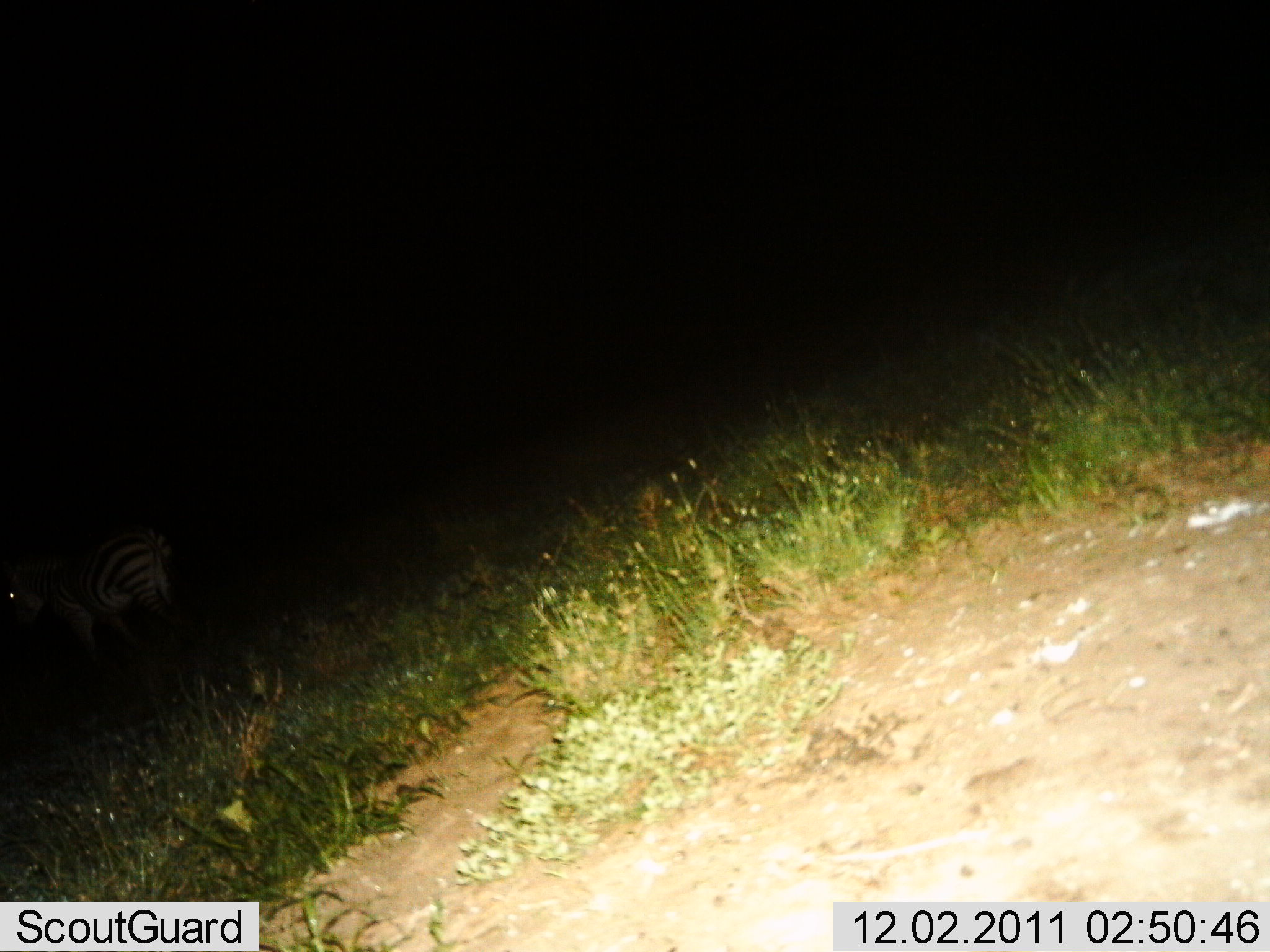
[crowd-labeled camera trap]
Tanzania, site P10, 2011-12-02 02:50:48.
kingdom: Animalia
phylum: Chordata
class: Mammalia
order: Perissodactyla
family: Equidae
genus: Equus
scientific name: Equus quagga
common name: plains zebra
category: zebra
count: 1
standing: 92%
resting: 0%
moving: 8%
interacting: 0%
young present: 0%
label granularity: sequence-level